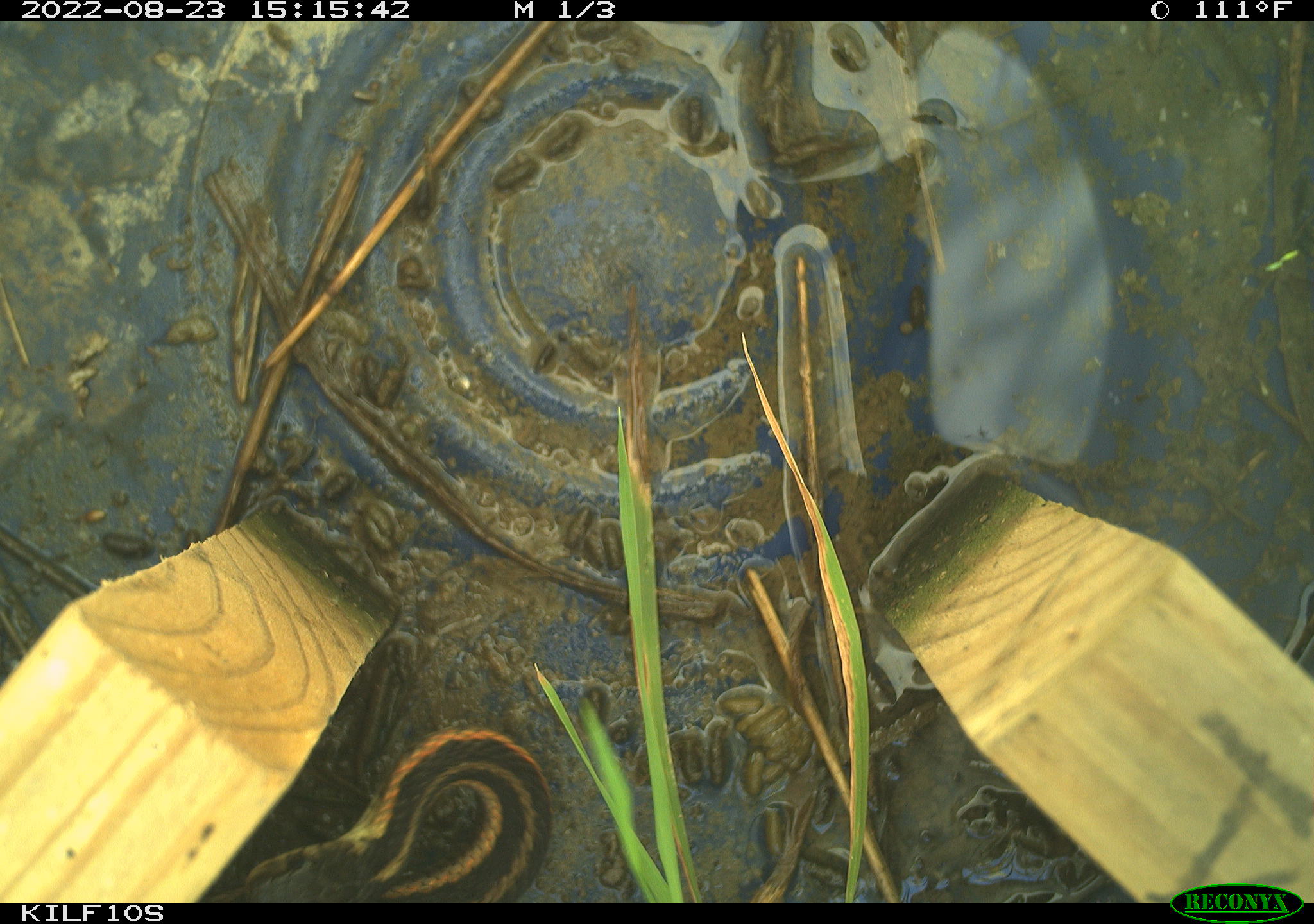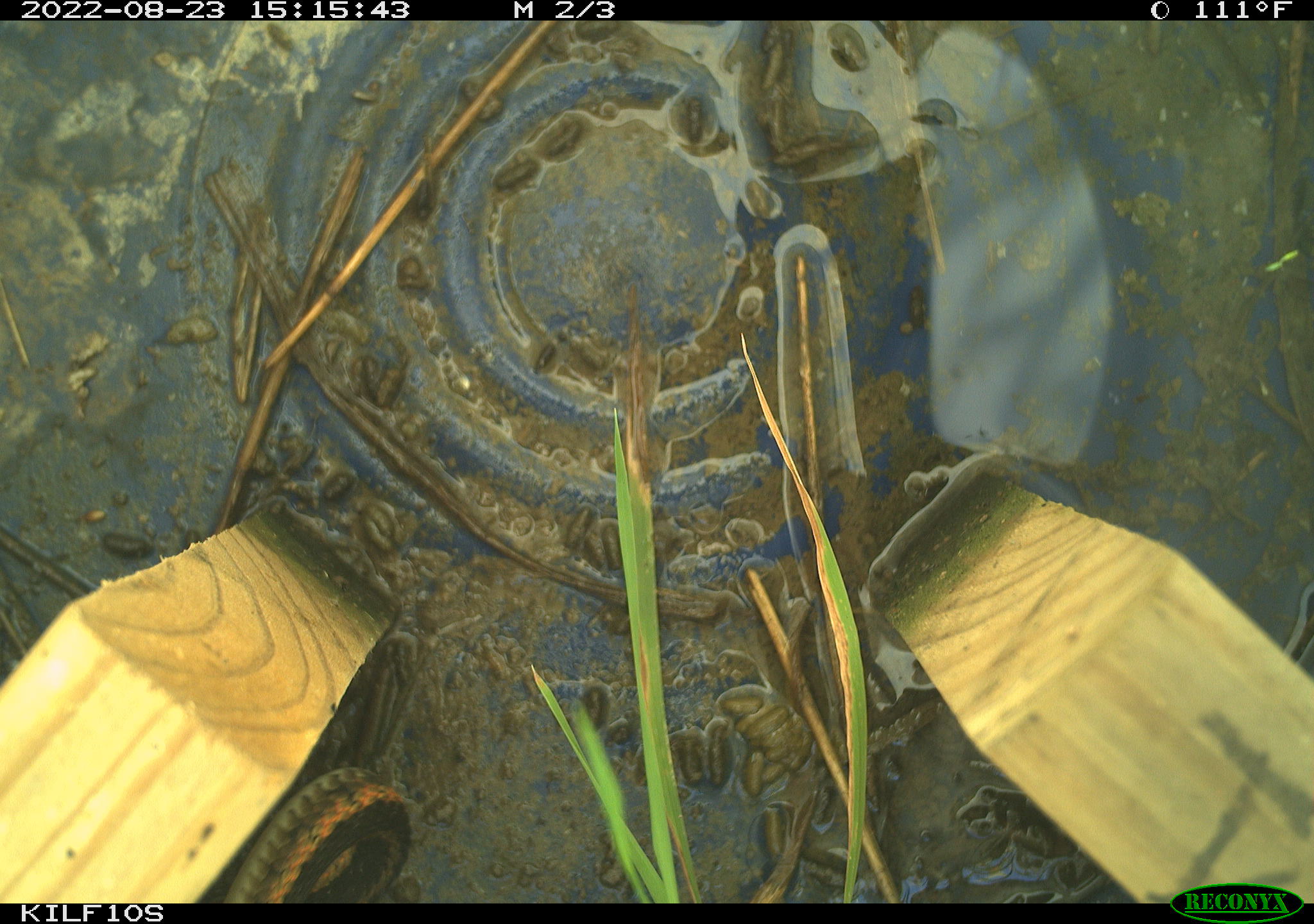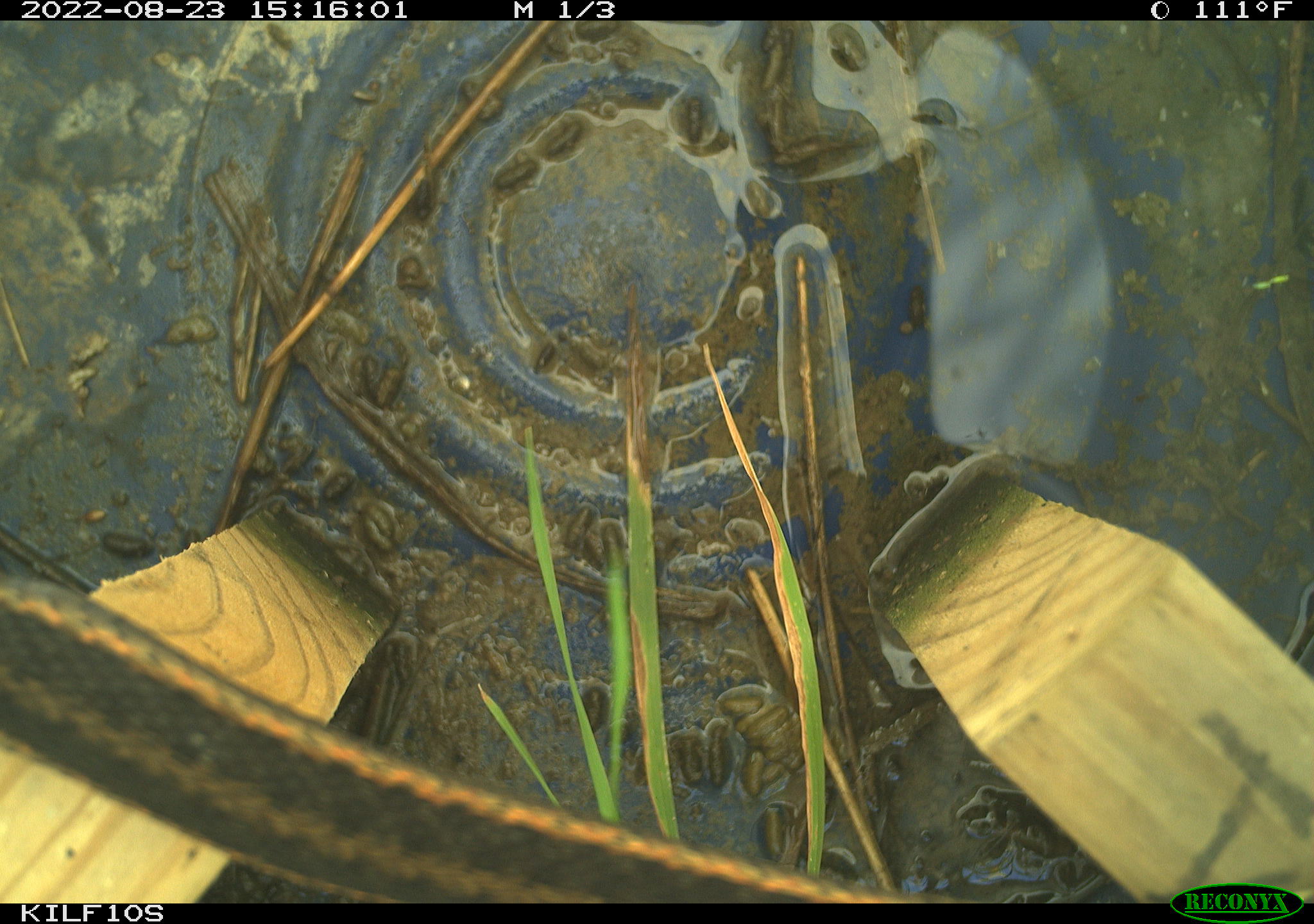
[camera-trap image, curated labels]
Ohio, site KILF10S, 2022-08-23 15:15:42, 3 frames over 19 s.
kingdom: Animalia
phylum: Chordata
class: Reptilia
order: Squamata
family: Colubridae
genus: Thamnophis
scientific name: Thamnophis sirtalis sirtalis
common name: eastern gartersnake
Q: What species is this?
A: Eastern gartersnake (Thamnophis sirtalis sirtalis).